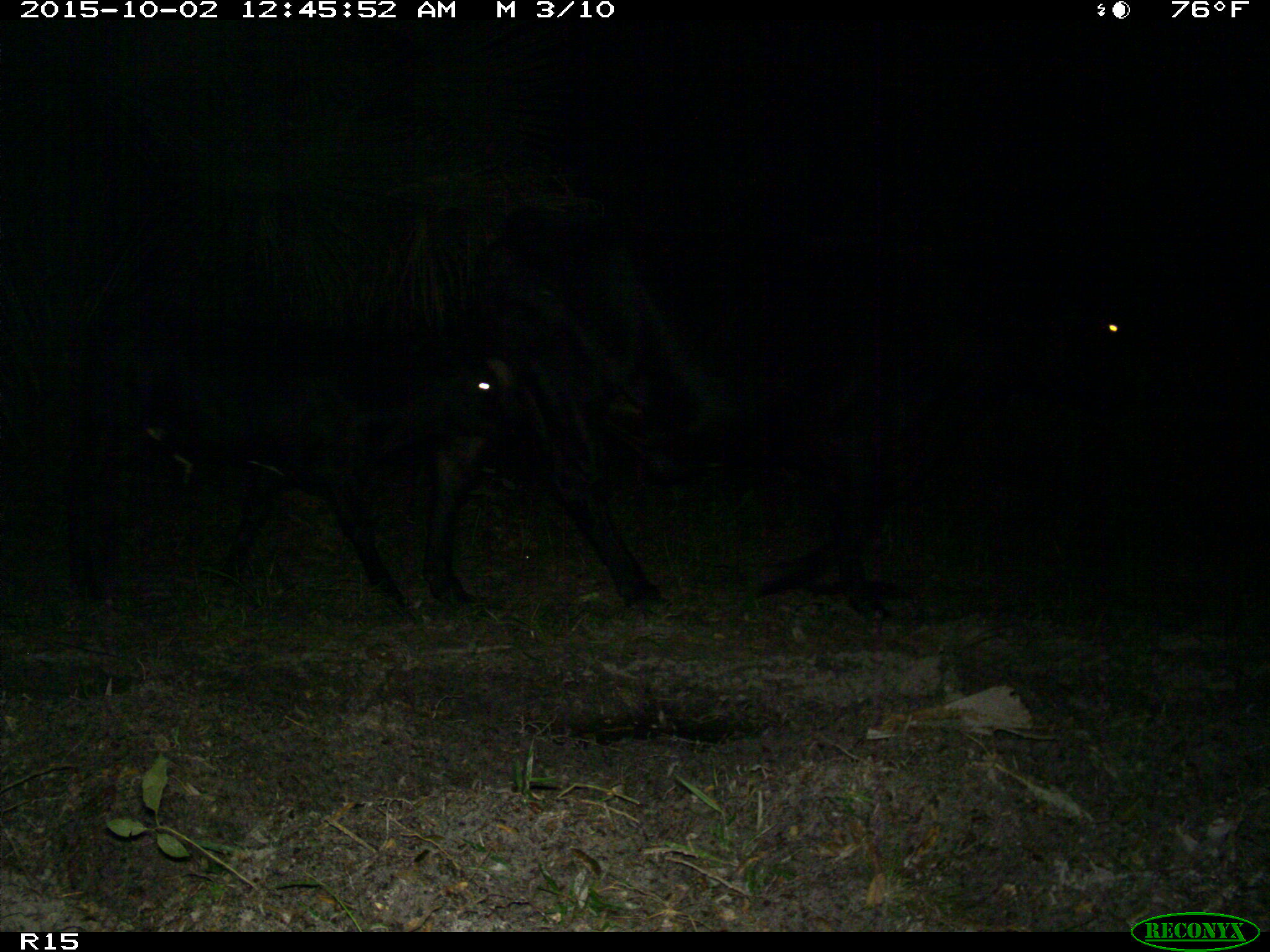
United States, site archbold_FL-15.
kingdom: Animalia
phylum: Chordata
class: Mammalia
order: Artiodactyla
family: Bovidae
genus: Bos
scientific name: Bos taurus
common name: domestic cow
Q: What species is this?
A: Bos taurus (domestic cow).